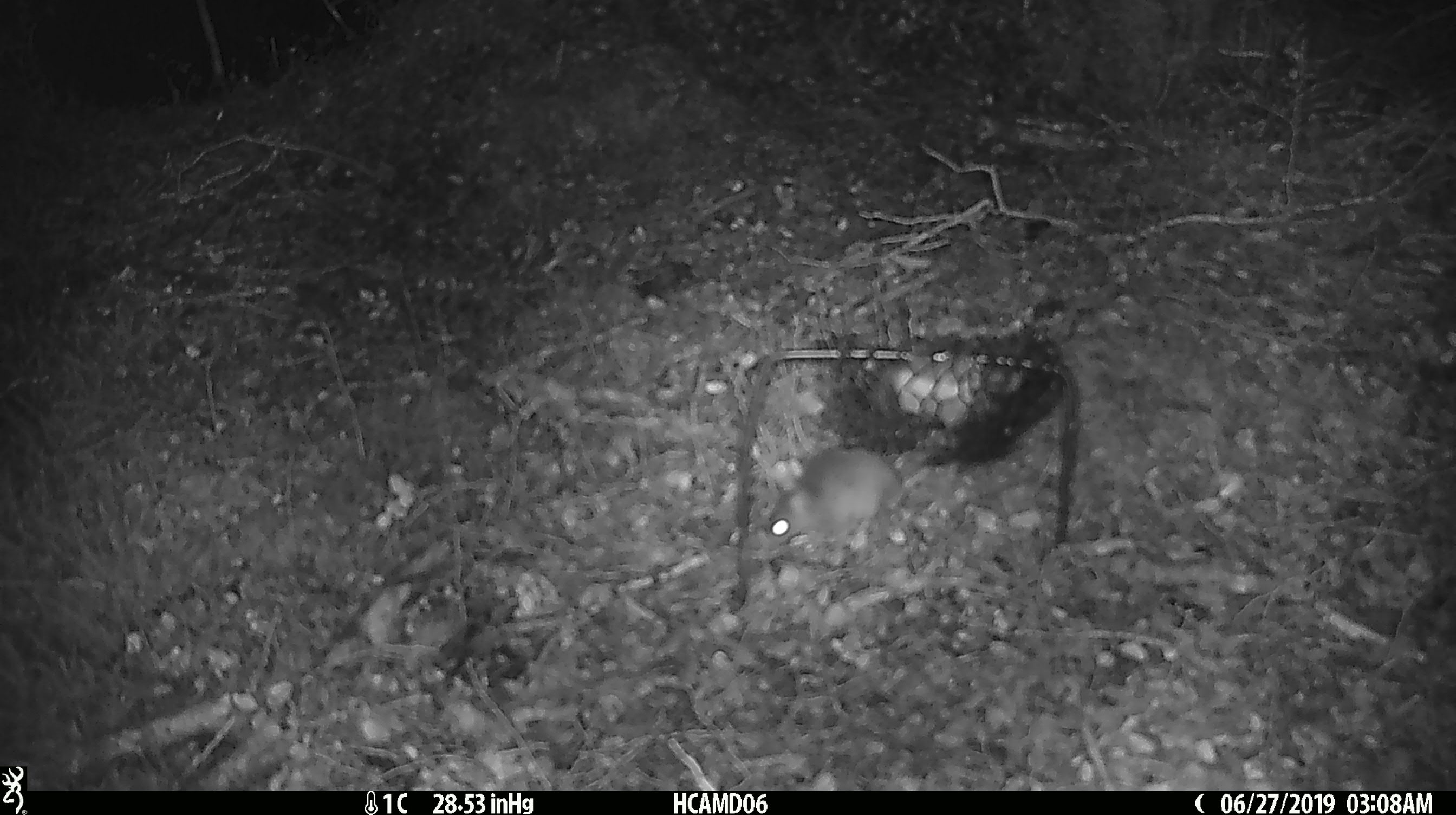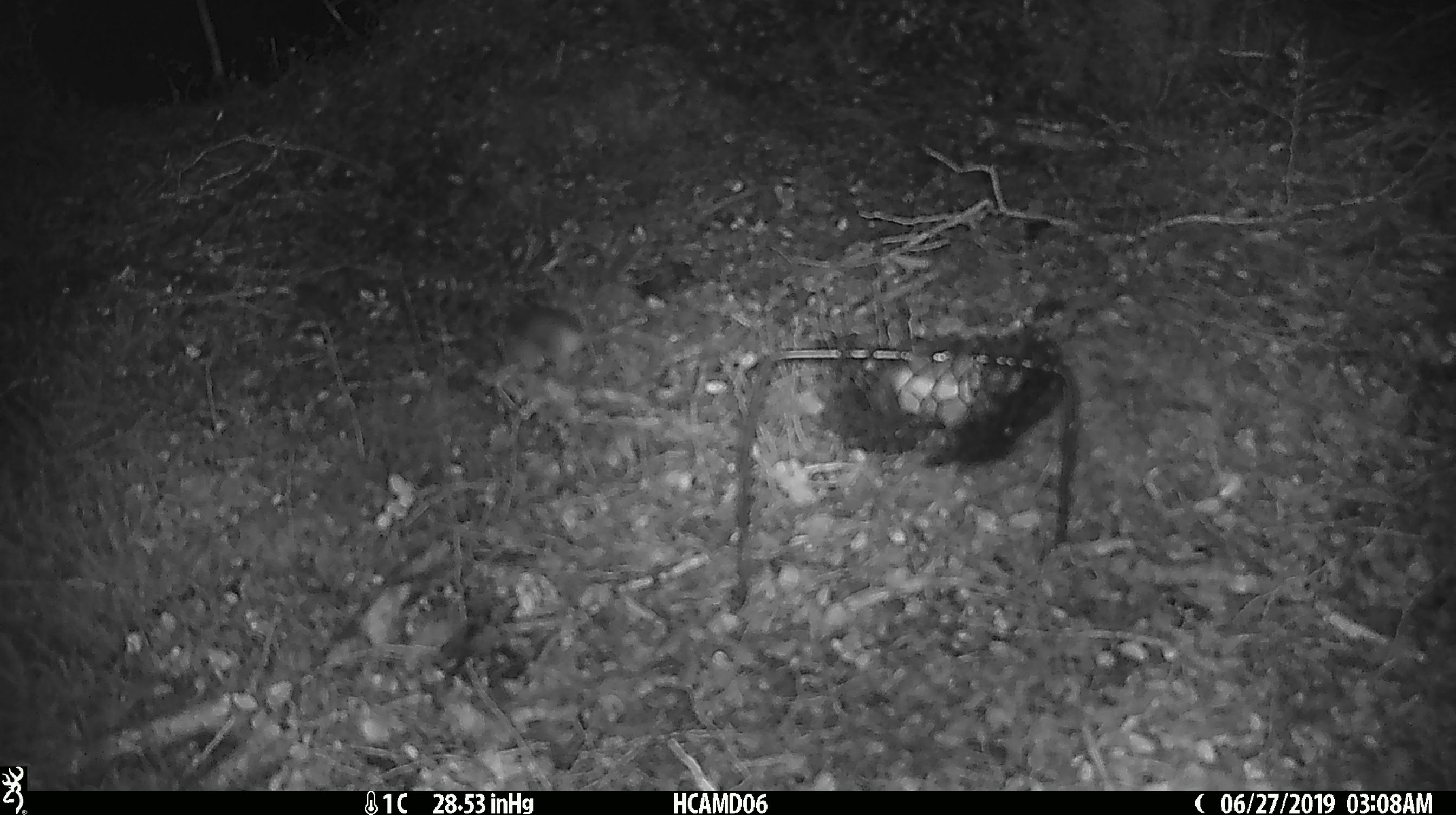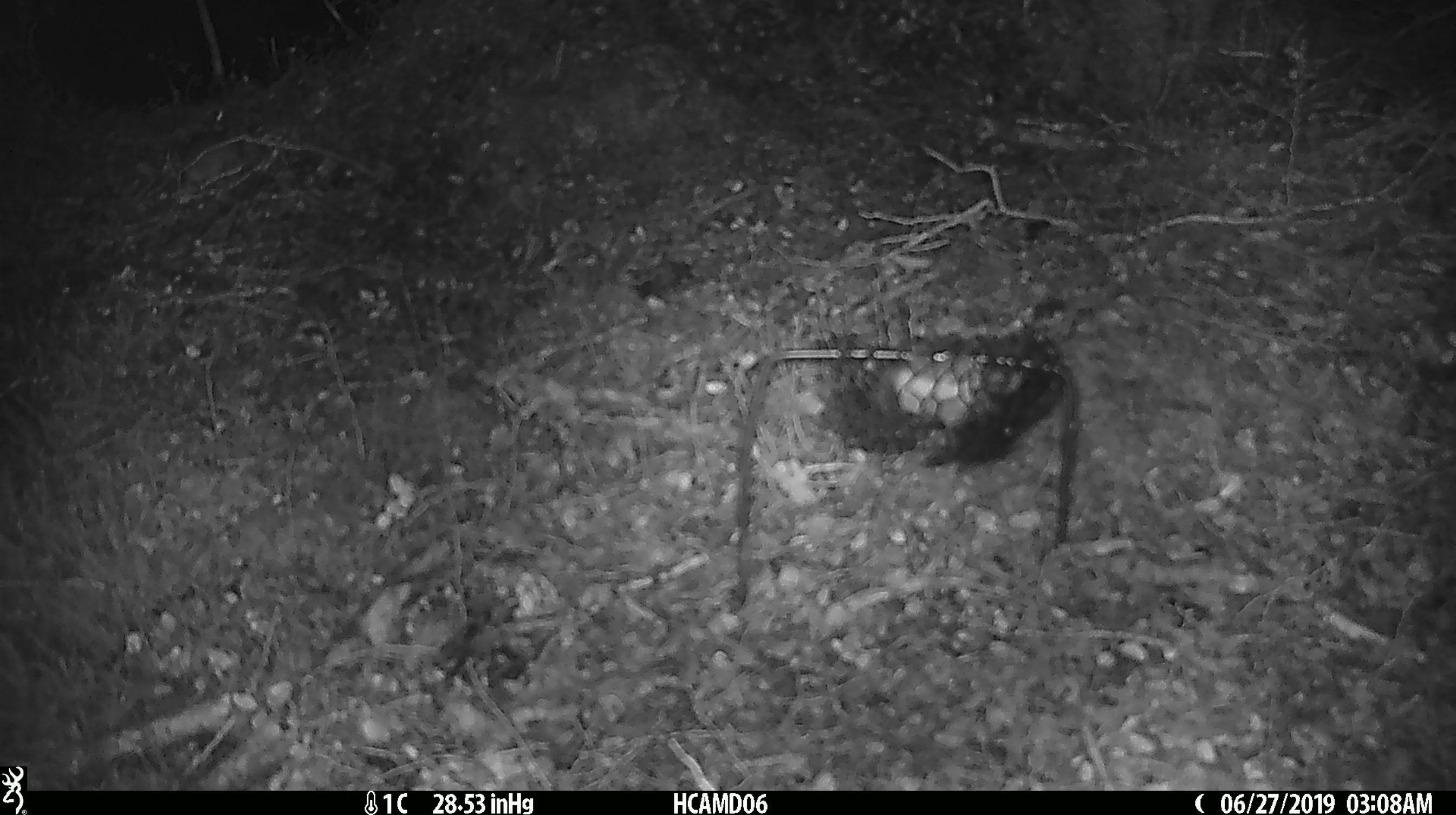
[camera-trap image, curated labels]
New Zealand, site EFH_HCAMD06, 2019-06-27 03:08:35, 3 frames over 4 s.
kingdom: Animalia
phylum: Chordata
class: Mammalia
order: Rodentia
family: Muridae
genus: Mus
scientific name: Mus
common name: mouse